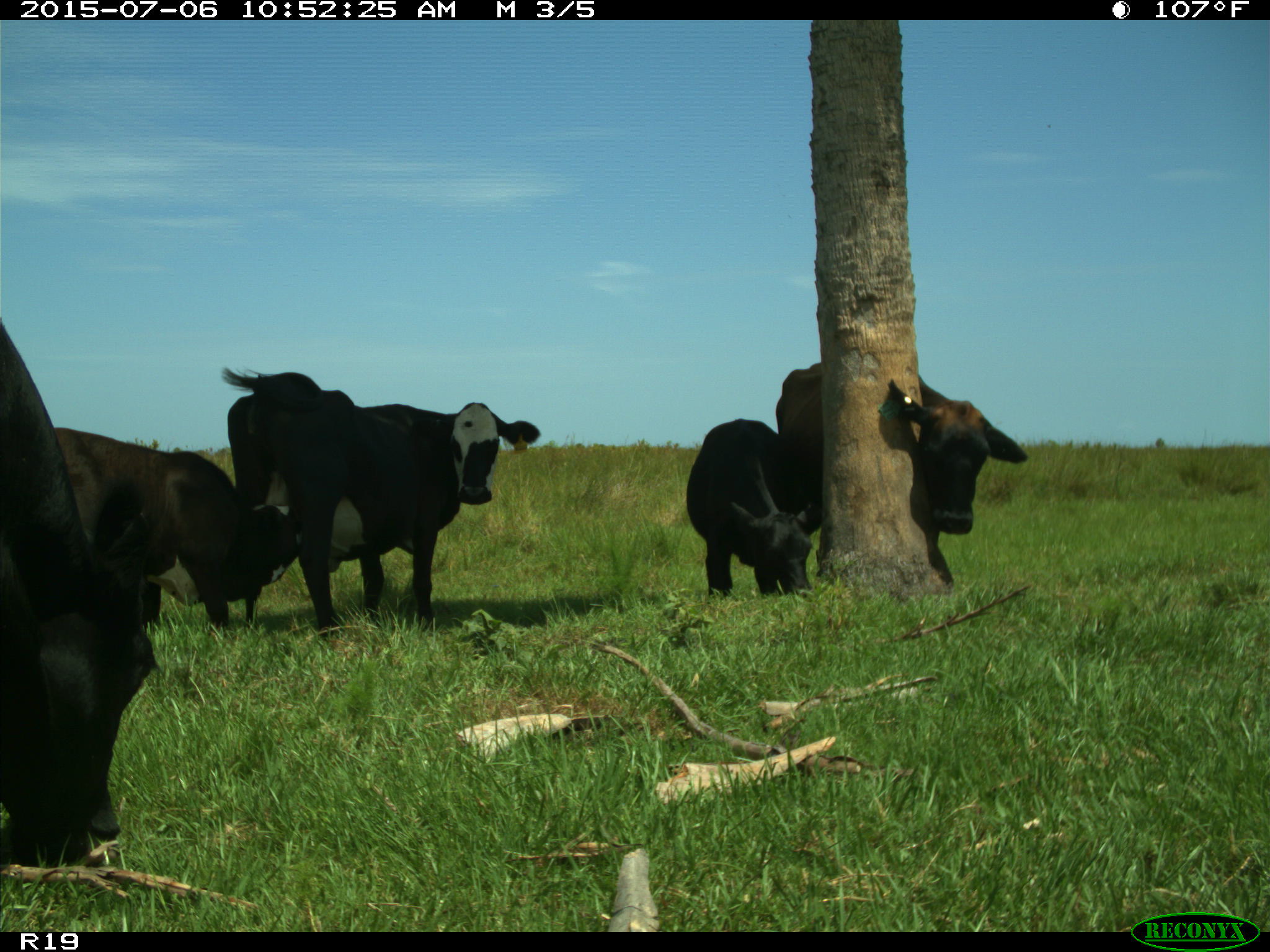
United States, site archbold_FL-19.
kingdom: Animalia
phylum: Chordata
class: Mammalia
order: Artiodactyla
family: Bovidae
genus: Bos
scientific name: Bos taurus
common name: domestic cow